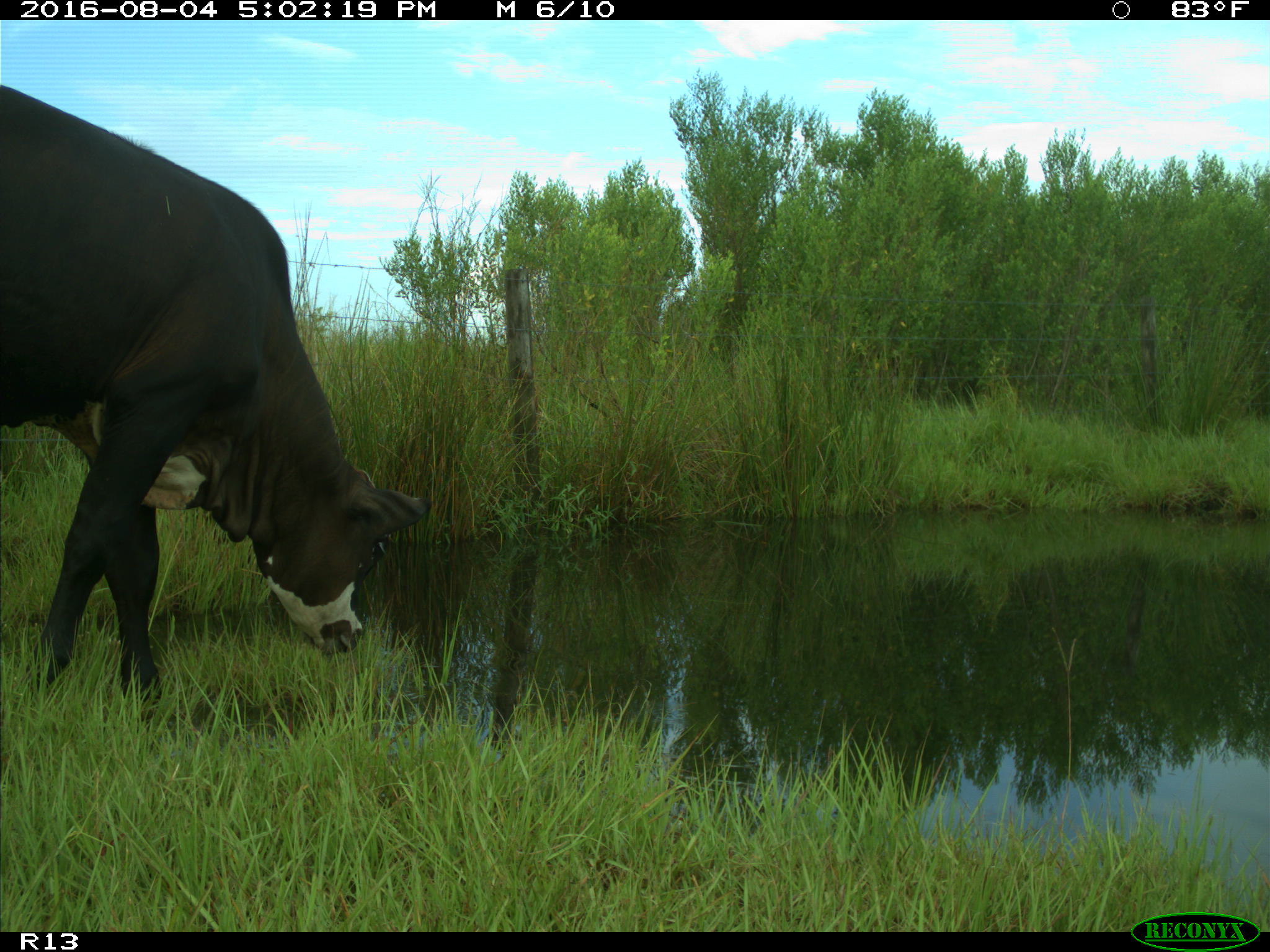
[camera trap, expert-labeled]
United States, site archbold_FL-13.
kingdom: Animalia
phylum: Chordata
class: Mammalia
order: Artiodactyla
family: Bovidae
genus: Bos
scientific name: Bos taurus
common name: domestic cow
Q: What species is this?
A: Bos taurus (domestic cow).